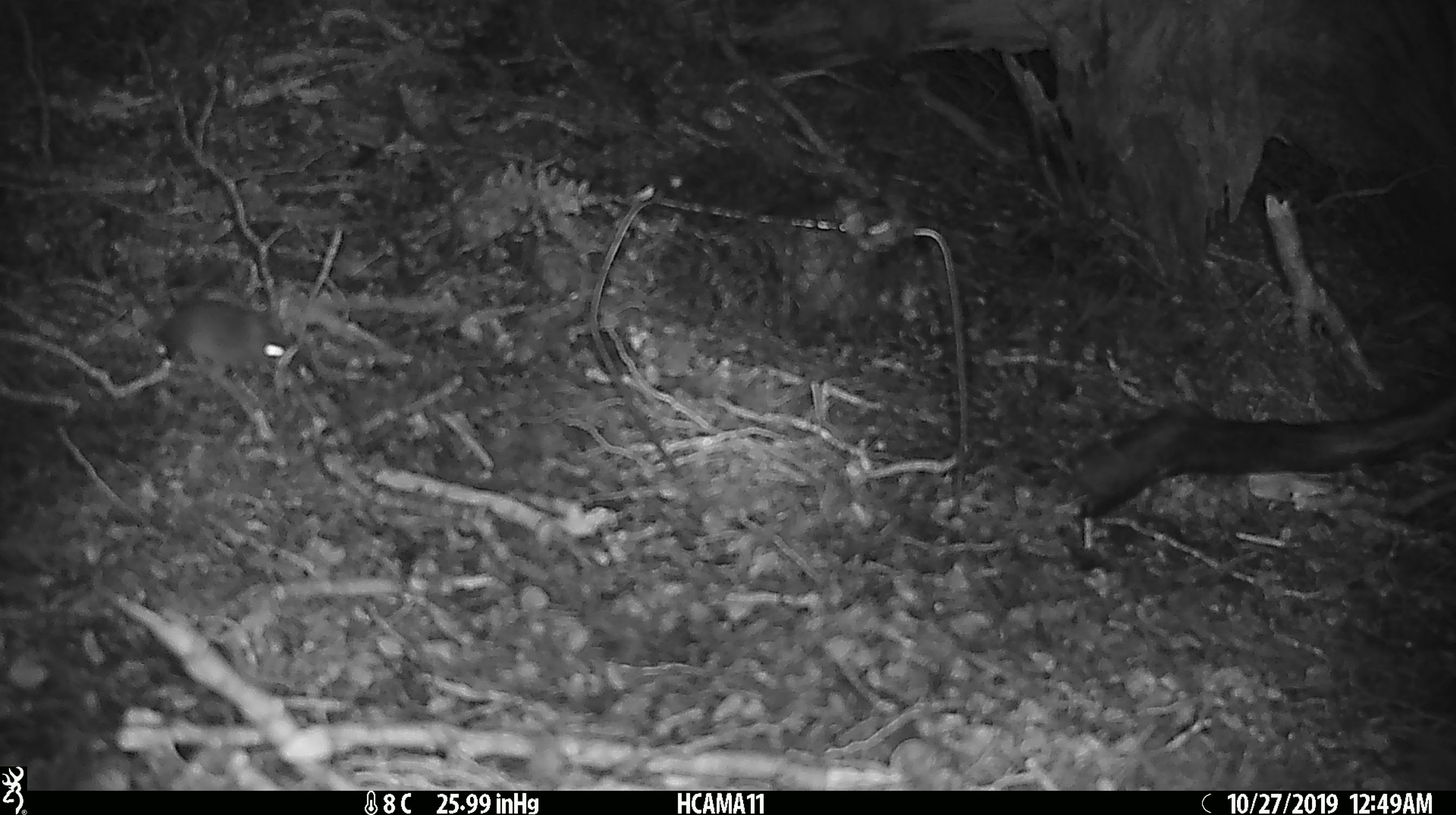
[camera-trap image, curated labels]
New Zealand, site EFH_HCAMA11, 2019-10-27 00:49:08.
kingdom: Animalia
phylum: Chordata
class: Mammalia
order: Rodentia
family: Muridae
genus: Mus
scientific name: Mus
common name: mouse